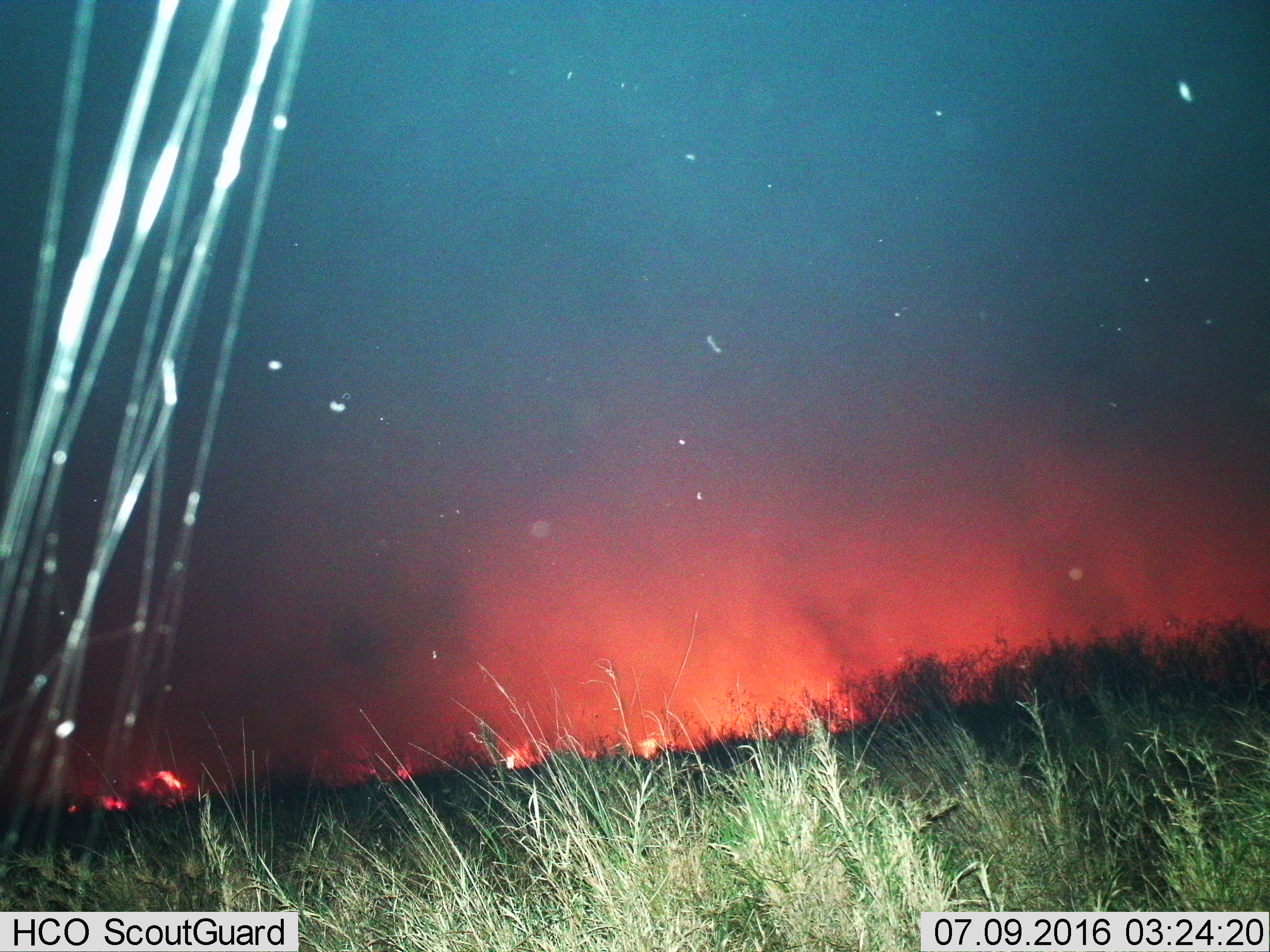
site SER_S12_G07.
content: unidentified animal